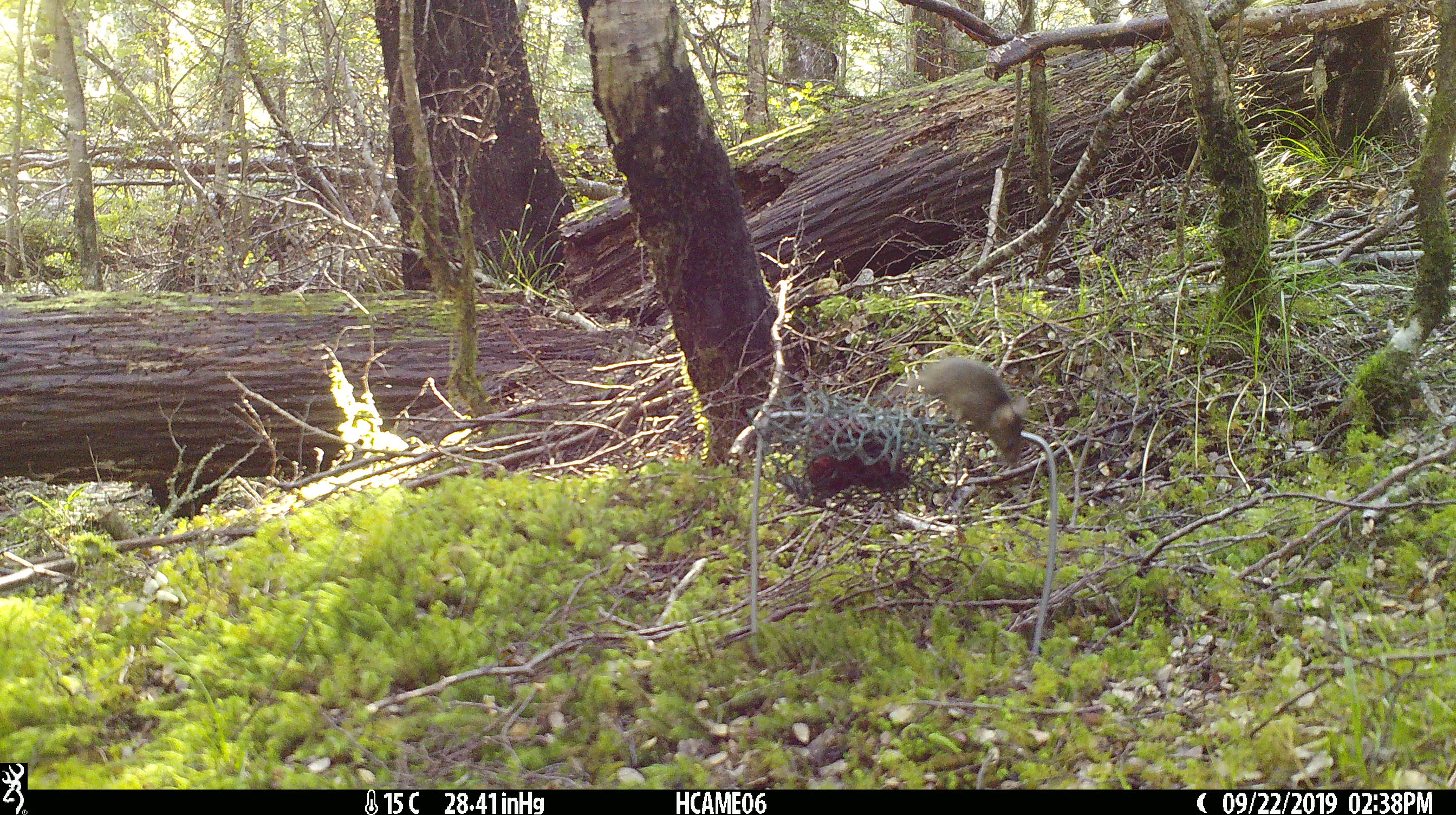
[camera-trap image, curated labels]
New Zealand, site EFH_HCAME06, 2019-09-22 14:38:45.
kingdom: Animalia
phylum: Chordata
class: Mammalia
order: Rodentia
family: Muridae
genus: Mus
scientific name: Mus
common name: mouse